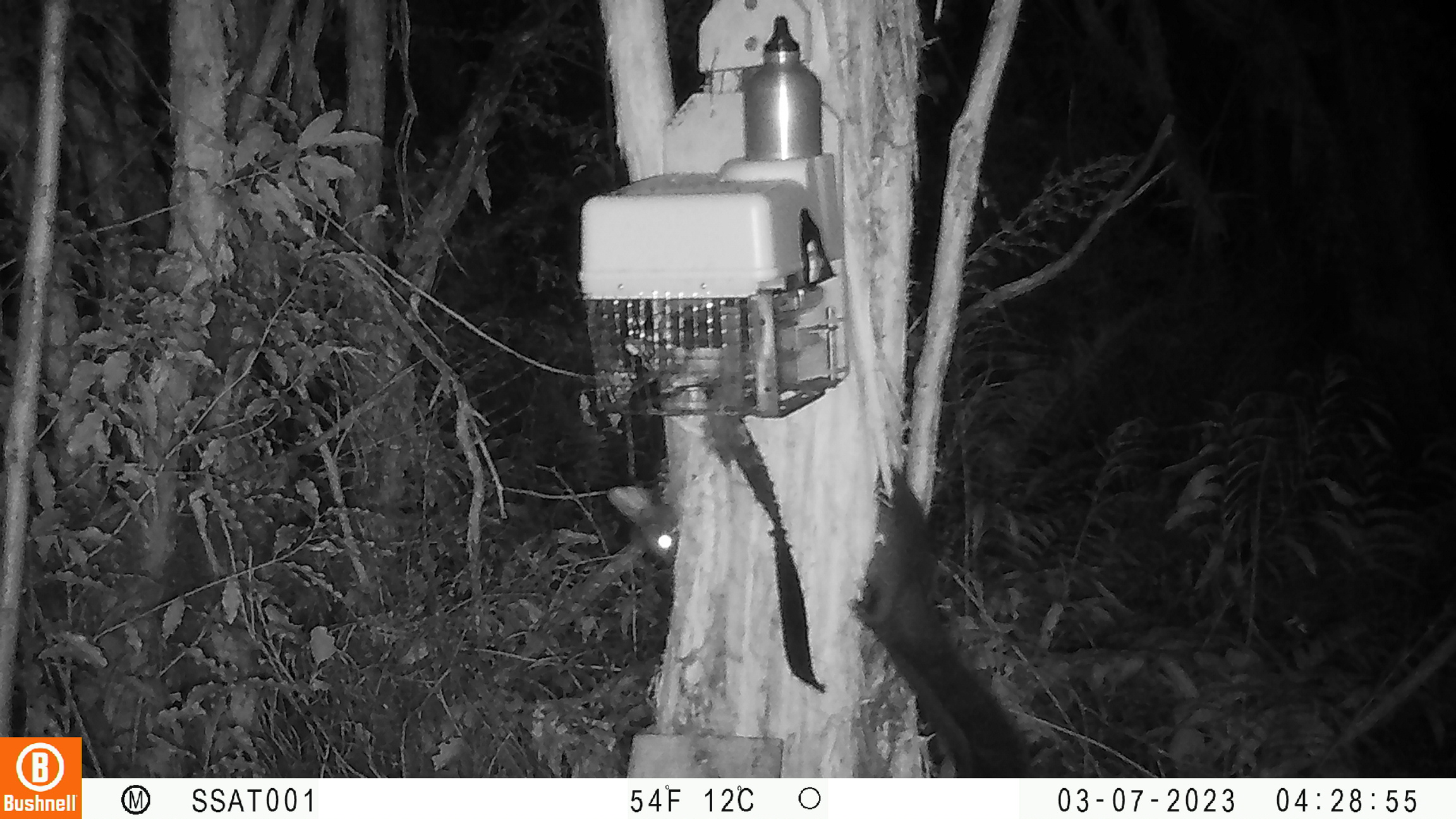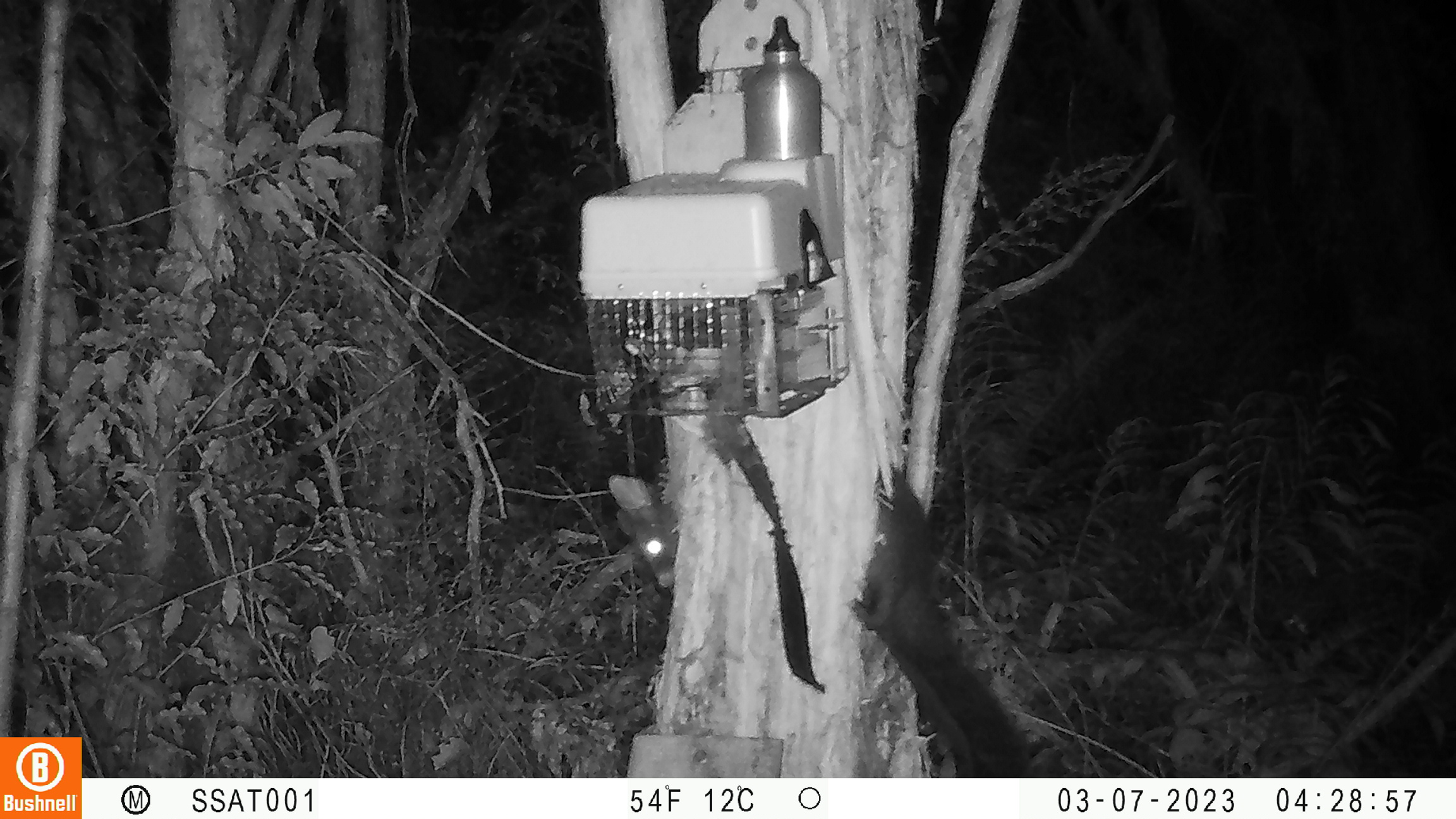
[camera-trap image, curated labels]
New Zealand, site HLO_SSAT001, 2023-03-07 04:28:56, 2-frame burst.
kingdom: Animalia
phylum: Chordata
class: Mammalia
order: Diprotodontia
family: Phalangeridae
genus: Trichosurus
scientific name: Trichosurus vulpecula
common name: common brushtail possum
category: possum